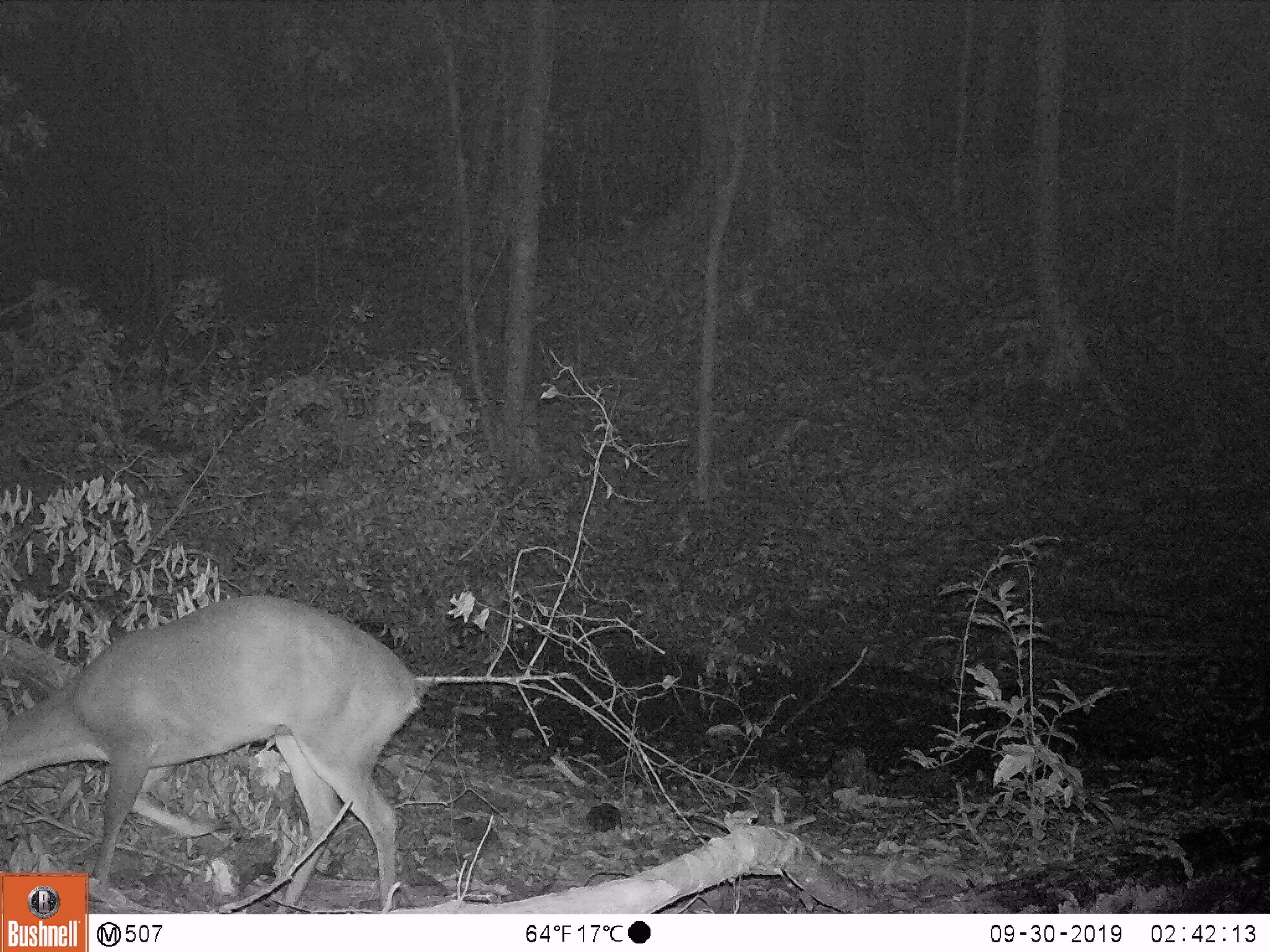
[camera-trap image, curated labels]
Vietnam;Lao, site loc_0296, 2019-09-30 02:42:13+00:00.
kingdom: Animalia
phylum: Chordata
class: Mammalia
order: Artiodactyla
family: Cervidae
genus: Muntiacus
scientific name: Muntiacus vuquangensis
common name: large-antlered muntjac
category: large antlered muntjac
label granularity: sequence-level